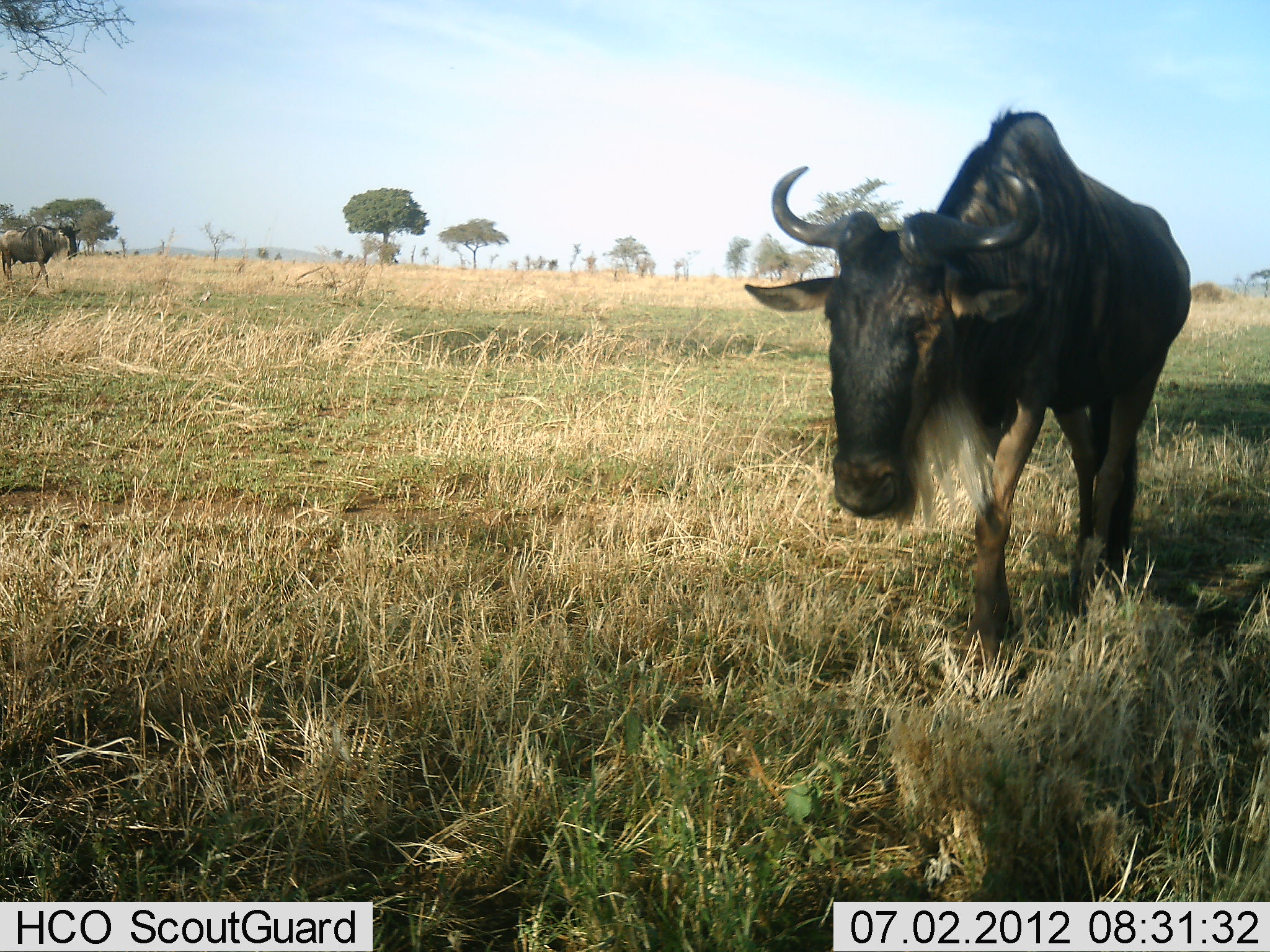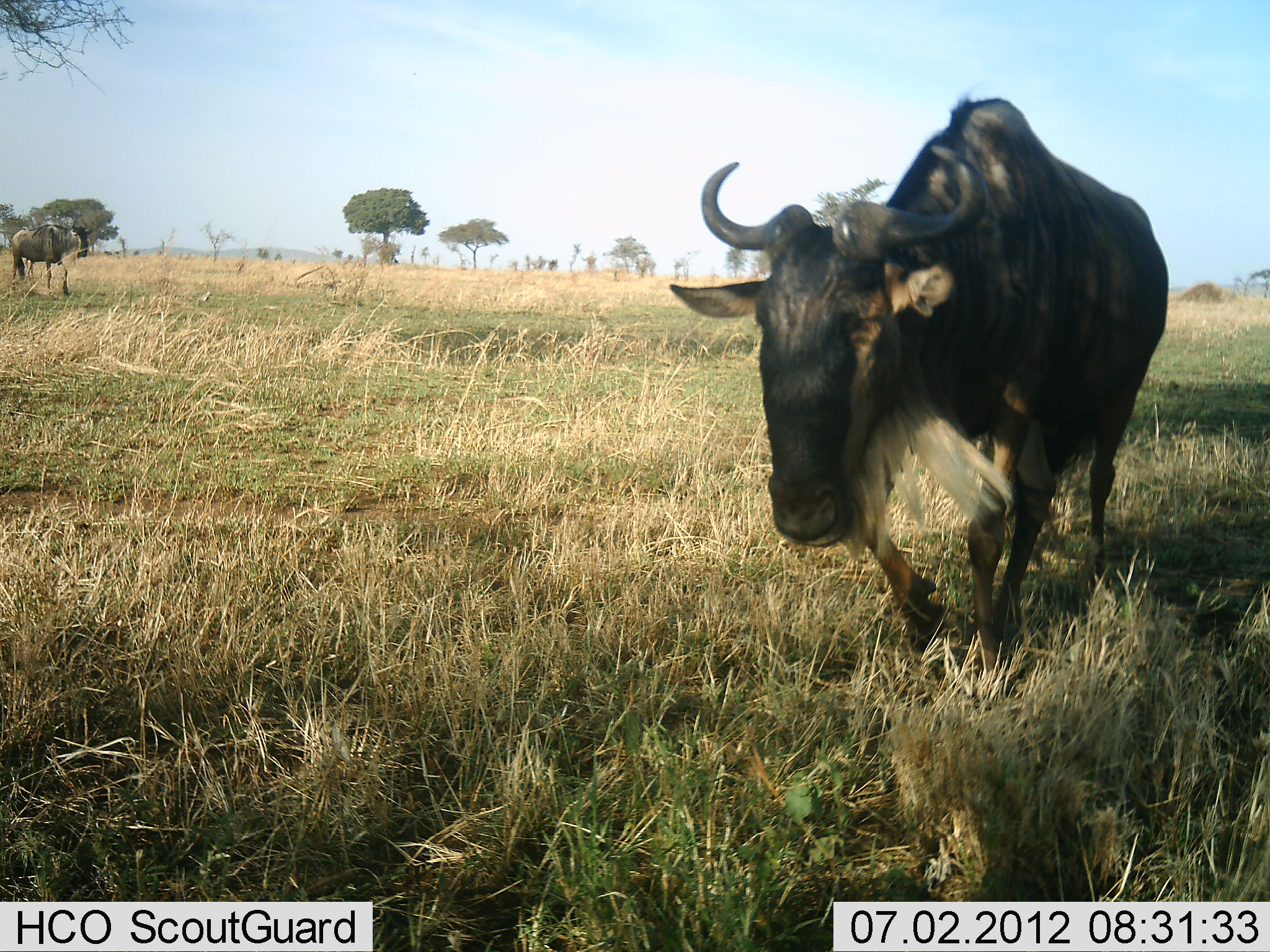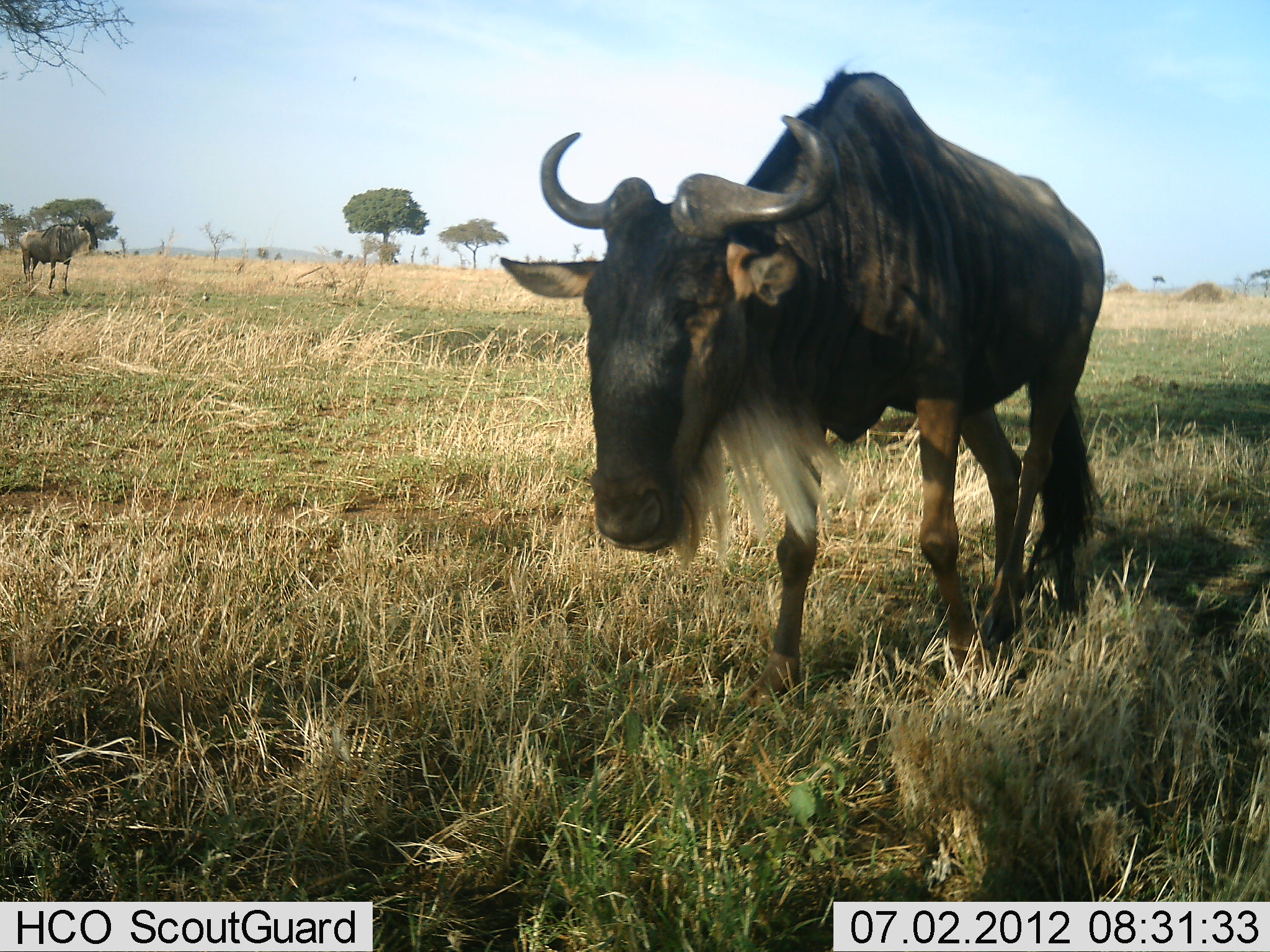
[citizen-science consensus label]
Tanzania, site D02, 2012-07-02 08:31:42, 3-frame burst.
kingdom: Animalia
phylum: Chordata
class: Mammalia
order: Artiodactyla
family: Bovidae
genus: Connochaetes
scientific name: Connochaetes taurinus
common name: blue wildebeest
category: wildebeest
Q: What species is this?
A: Wildebeest (blue wildebeest) (Connochaetes taurinus).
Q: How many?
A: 2.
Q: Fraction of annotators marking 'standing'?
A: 0%.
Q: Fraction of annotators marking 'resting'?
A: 0%.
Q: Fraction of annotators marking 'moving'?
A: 100%.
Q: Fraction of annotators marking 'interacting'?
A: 0%.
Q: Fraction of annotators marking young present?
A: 0%.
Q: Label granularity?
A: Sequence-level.